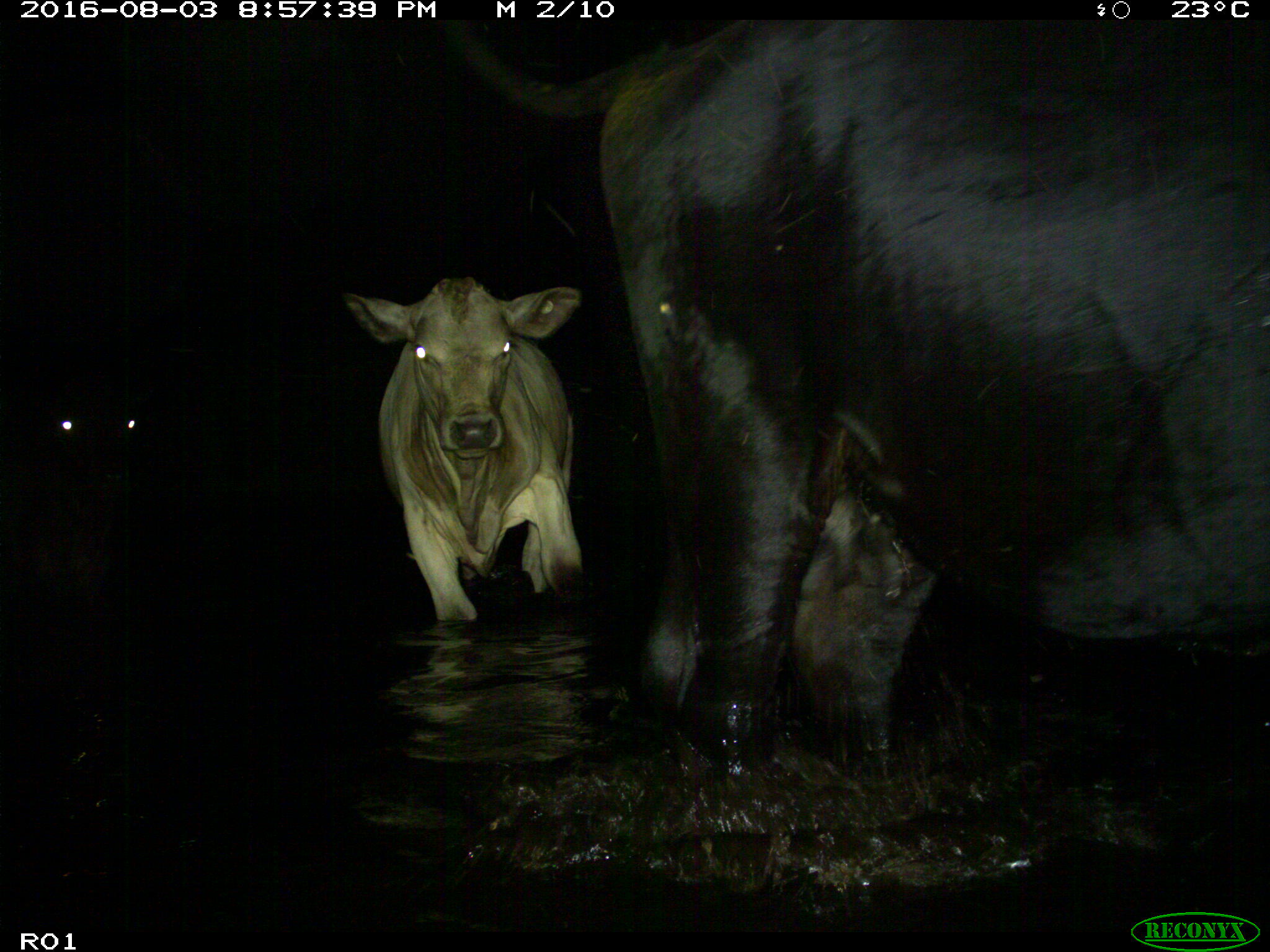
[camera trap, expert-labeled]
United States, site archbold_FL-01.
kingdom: Animalia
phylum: Chordata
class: Mammalia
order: Artiodactyla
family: Bovidae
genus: Bos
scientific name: Bos taurus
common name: domestic cow